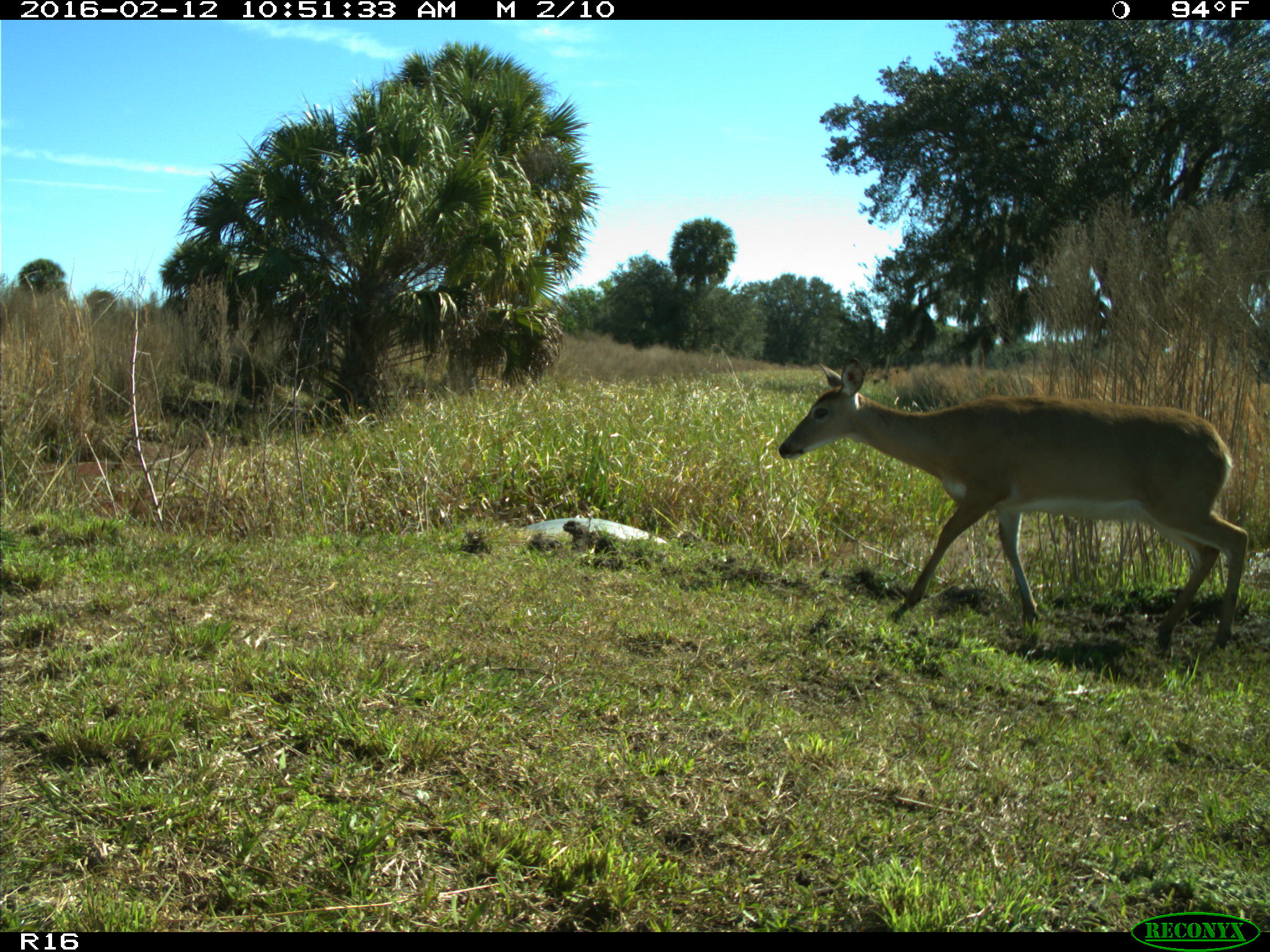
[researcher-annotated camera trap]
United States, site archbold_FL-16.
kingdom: Animalia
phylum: Chordata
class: Mammalia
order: Artiodactyla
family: Cervidae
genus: Odocoileus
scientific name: Odocoileus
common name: deer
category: unidentified deer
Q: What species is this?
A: Unidentified deer (deer) (Odocoileus).